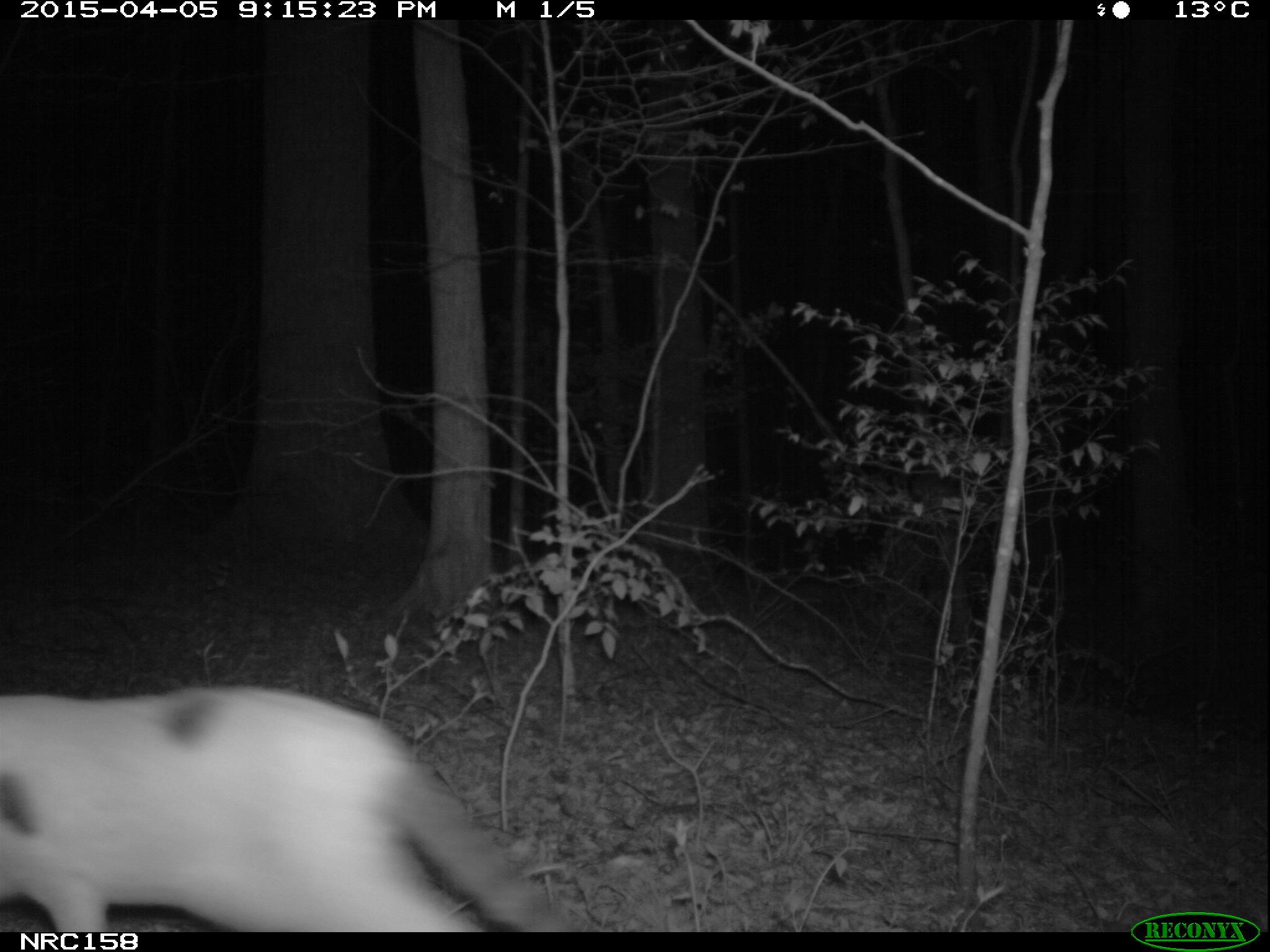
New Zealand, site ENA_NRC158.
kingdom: Animalia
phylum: Chordata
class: Mammalia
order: Carnivora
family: Felidae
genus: Felis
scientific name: Felis catus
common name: domestic cat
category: cat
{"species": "cat (domestic cat) (Felis catus)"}